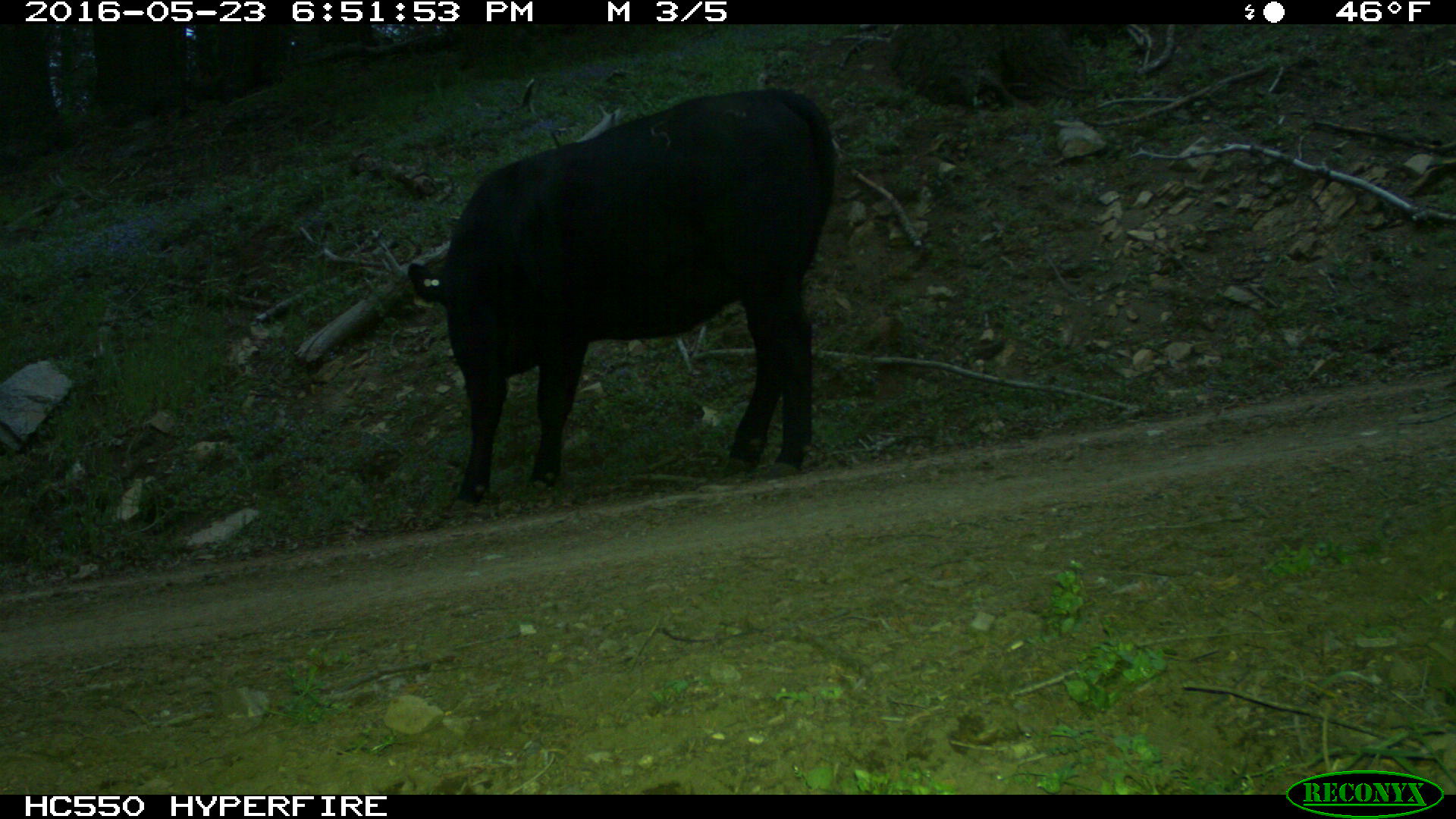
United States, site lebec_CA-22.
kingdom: Animalia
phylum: Chordata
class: Mammalia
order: Artiodactyla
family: Bovidae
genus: Bos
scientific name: Bos taurus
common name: domestic cow